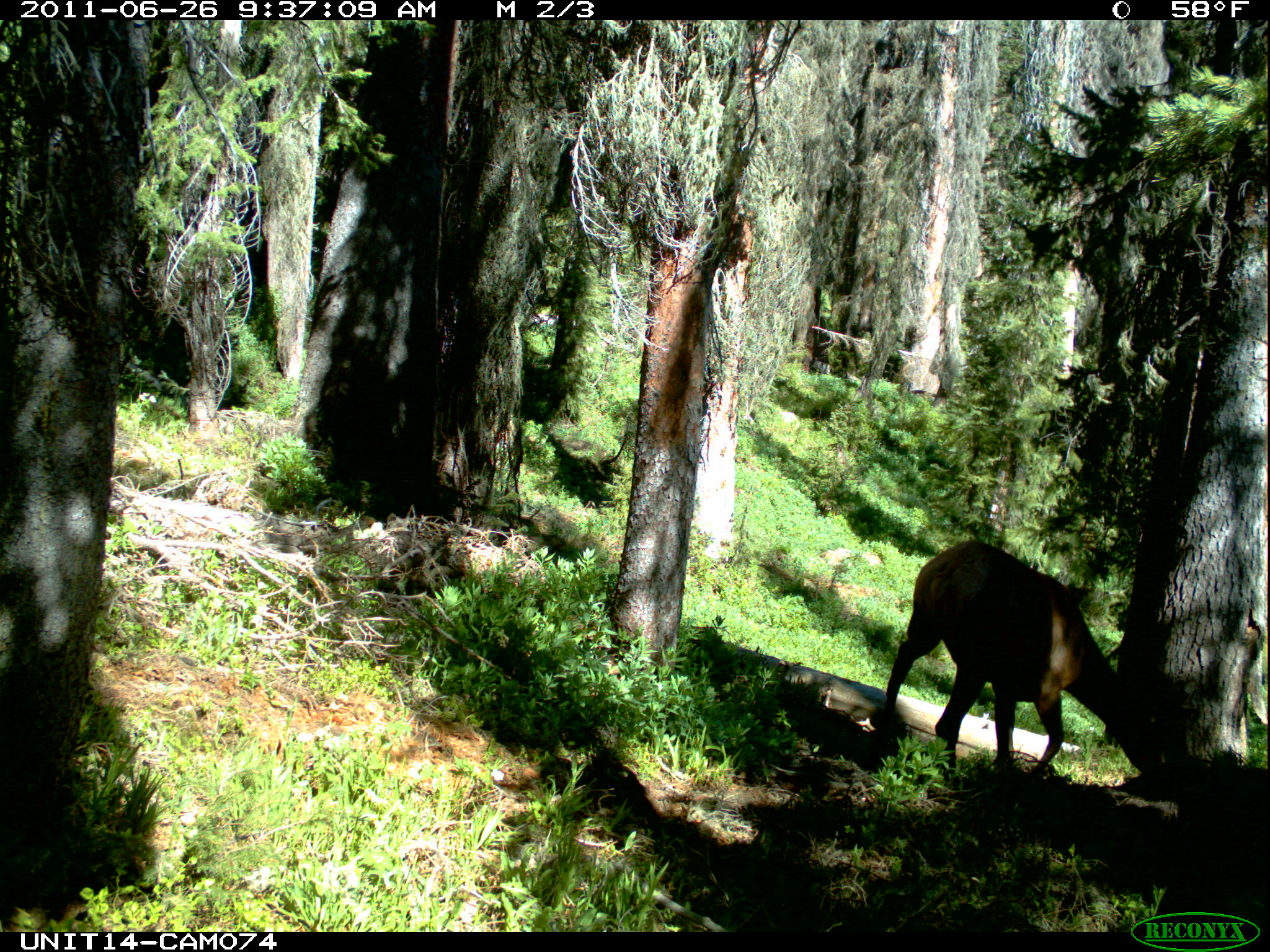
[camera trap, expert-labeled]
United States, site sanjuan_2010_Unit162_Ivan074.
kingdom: Animalia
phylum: Chordata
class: Mammalia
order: Artiodactyla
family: Cervidae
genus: Cervus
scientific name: Cervus elaphus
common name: red deer